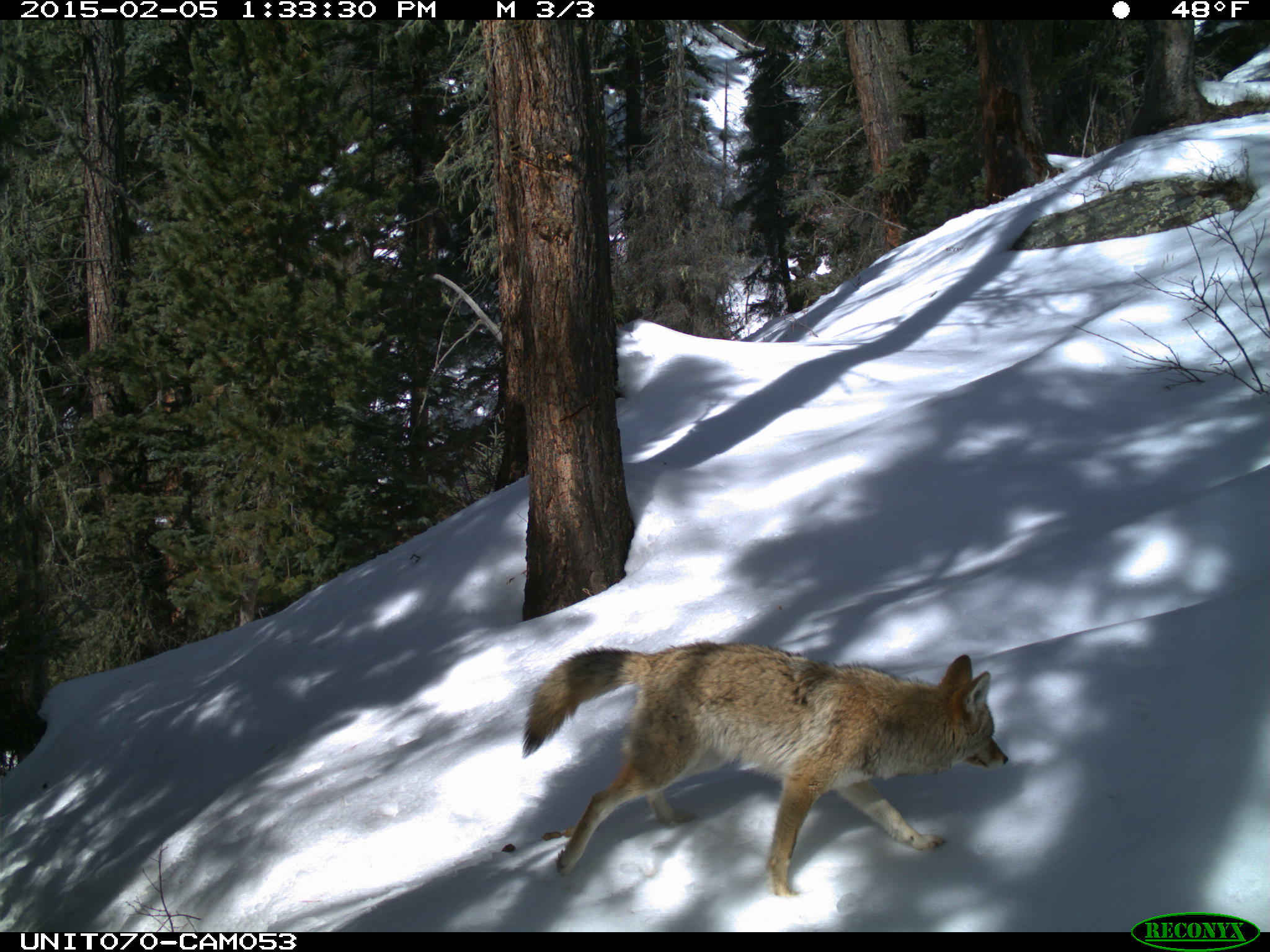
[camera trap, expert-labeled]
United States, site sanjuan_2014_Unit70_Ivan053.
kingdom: Animalia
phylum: Chordata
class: Mammalia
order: Carnivora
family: Canidae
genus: Canis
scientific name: Canis latrans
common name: coyote